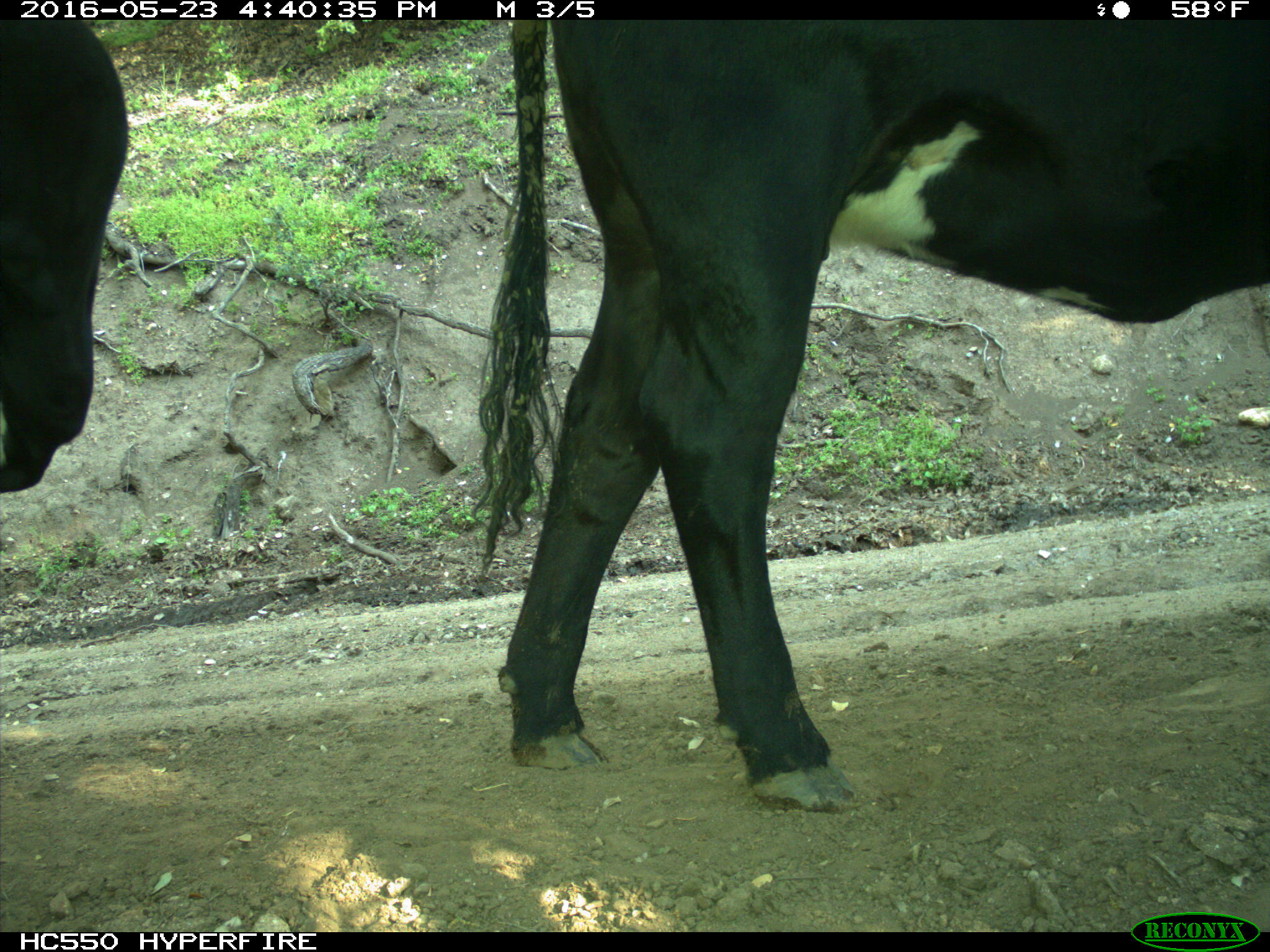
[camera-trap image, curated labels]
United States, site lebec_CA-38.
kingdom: Animalia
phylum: Chordata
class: Mammalia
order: Artiodactyla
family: Bovidae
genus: Bos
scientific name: Bos taurus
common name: domestic cow